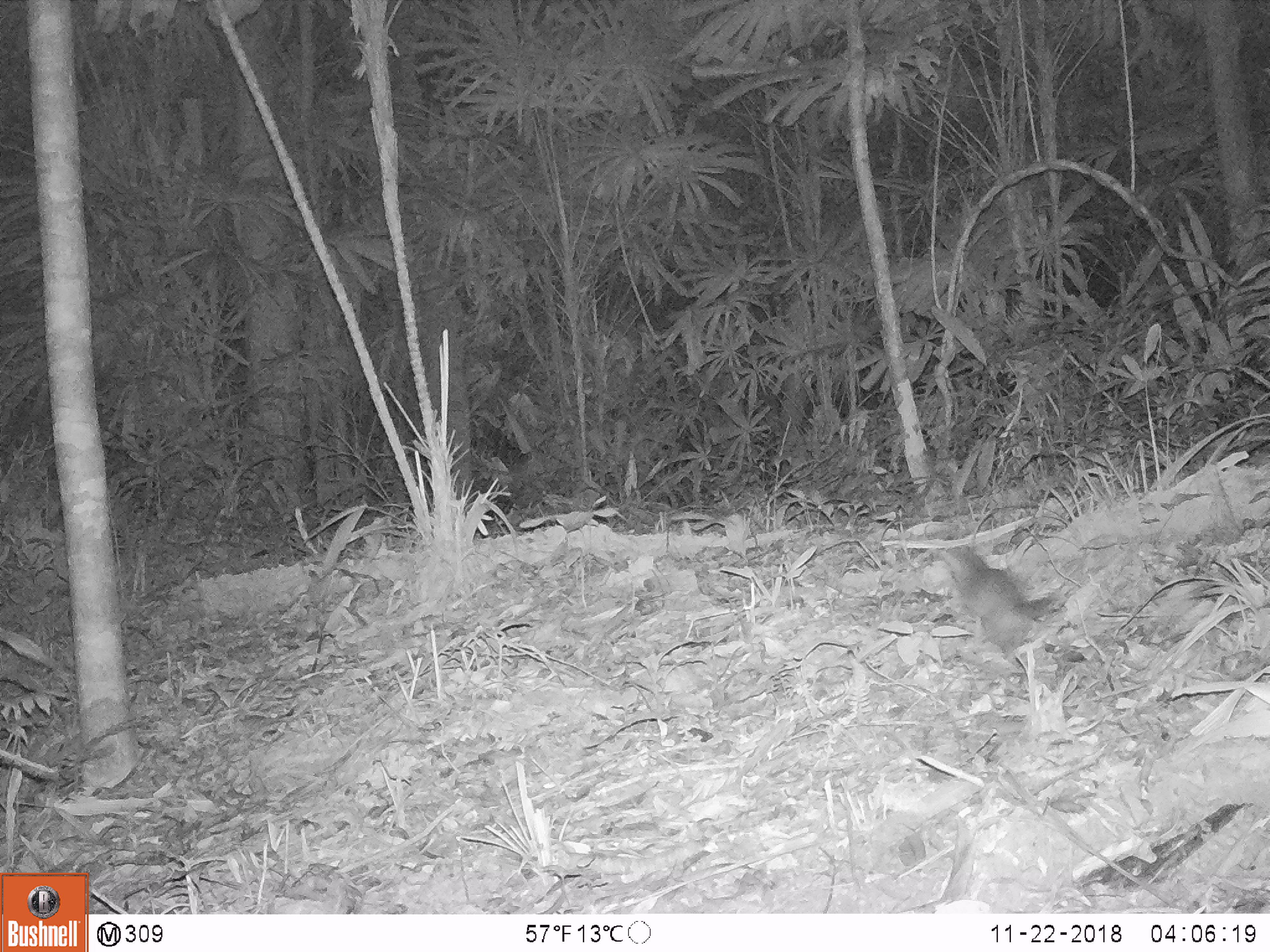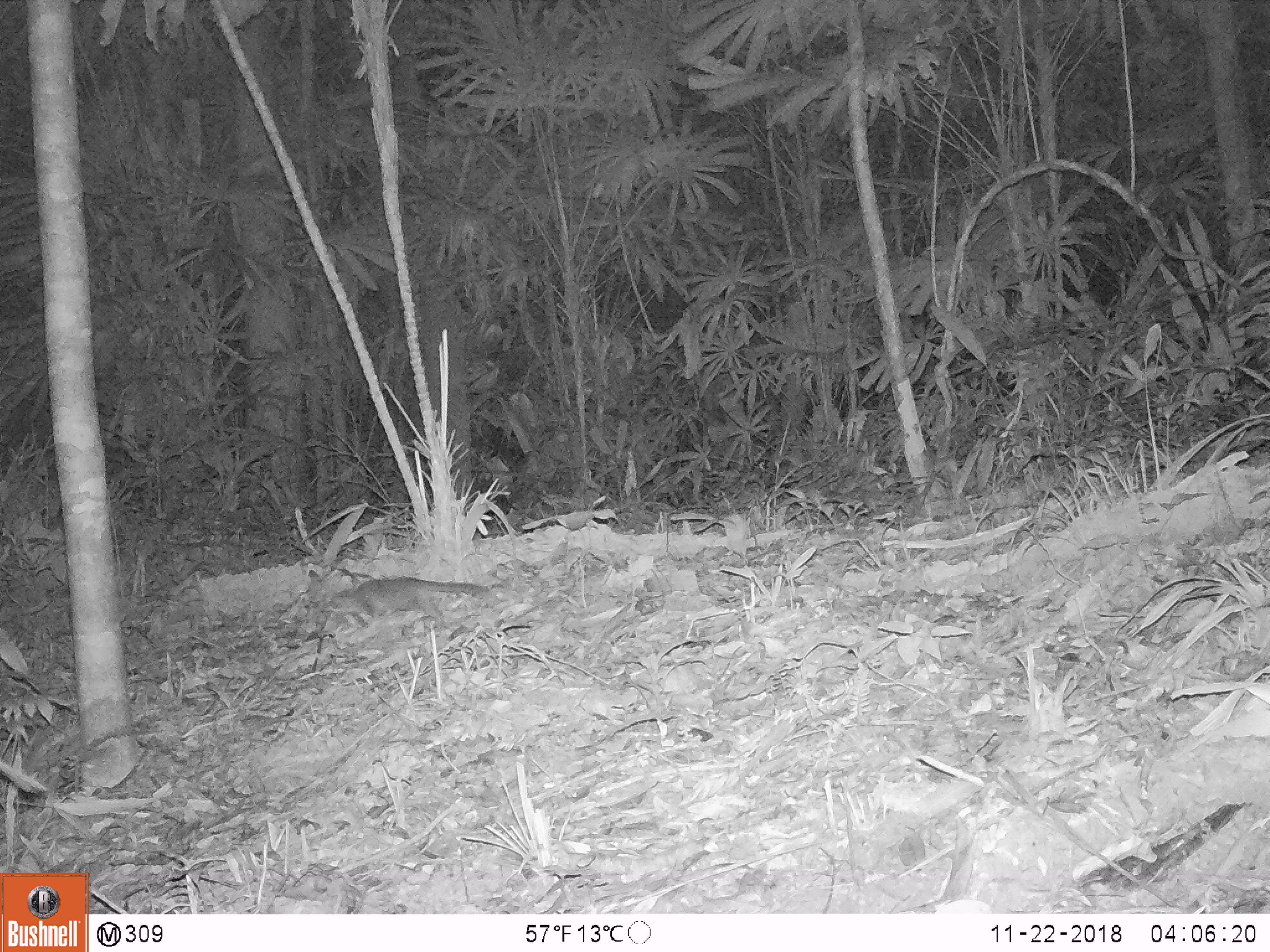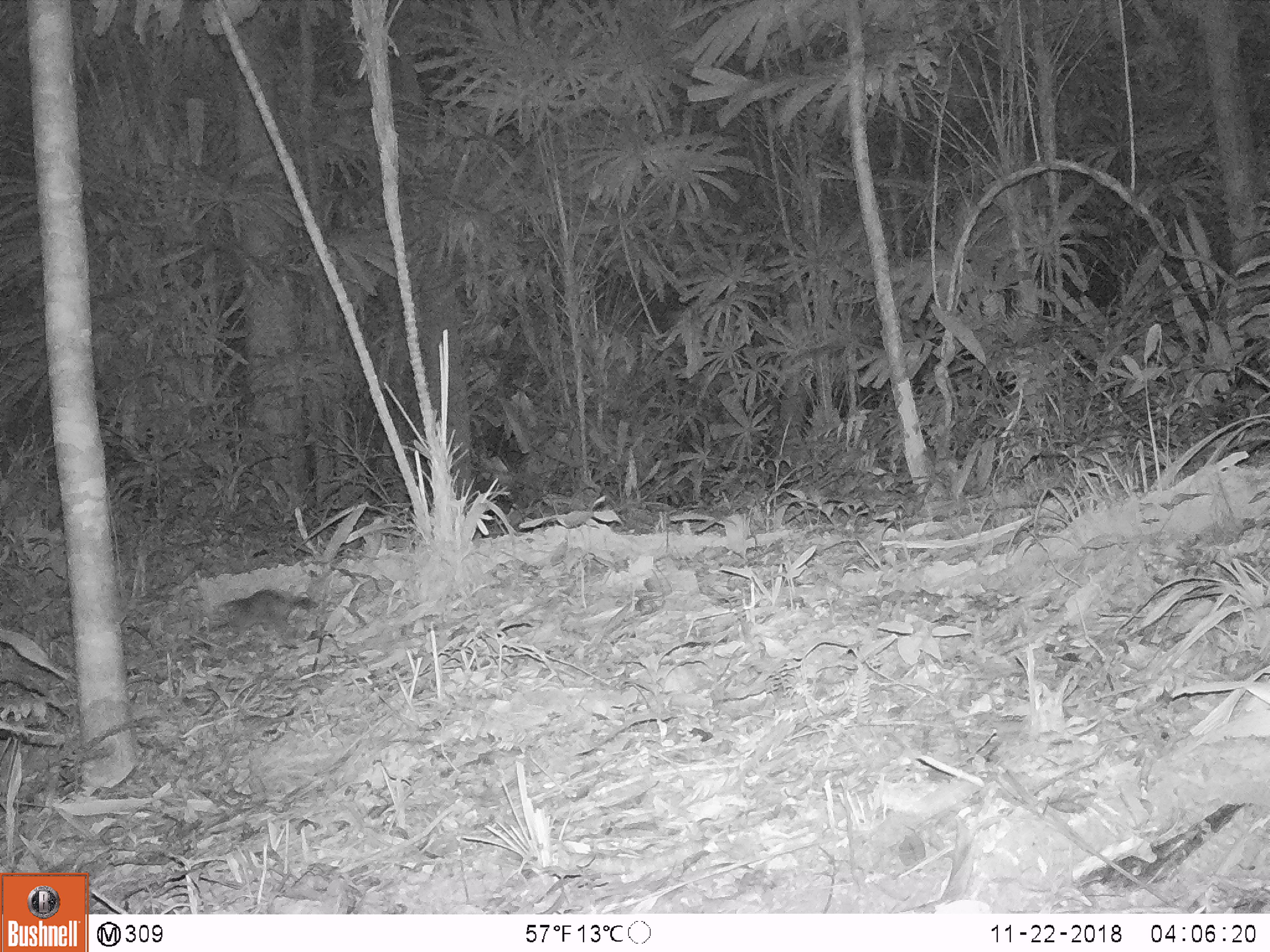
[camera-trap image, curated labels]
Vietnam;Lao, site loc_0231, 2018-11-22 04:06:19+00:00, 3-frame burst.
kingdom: Animalia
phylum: Chordata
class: Mammalia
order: Carnivora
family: Mustelidae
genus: Melogale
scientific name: Melogale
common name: ferret badger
Ferret badger (Melogale). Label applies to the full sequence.